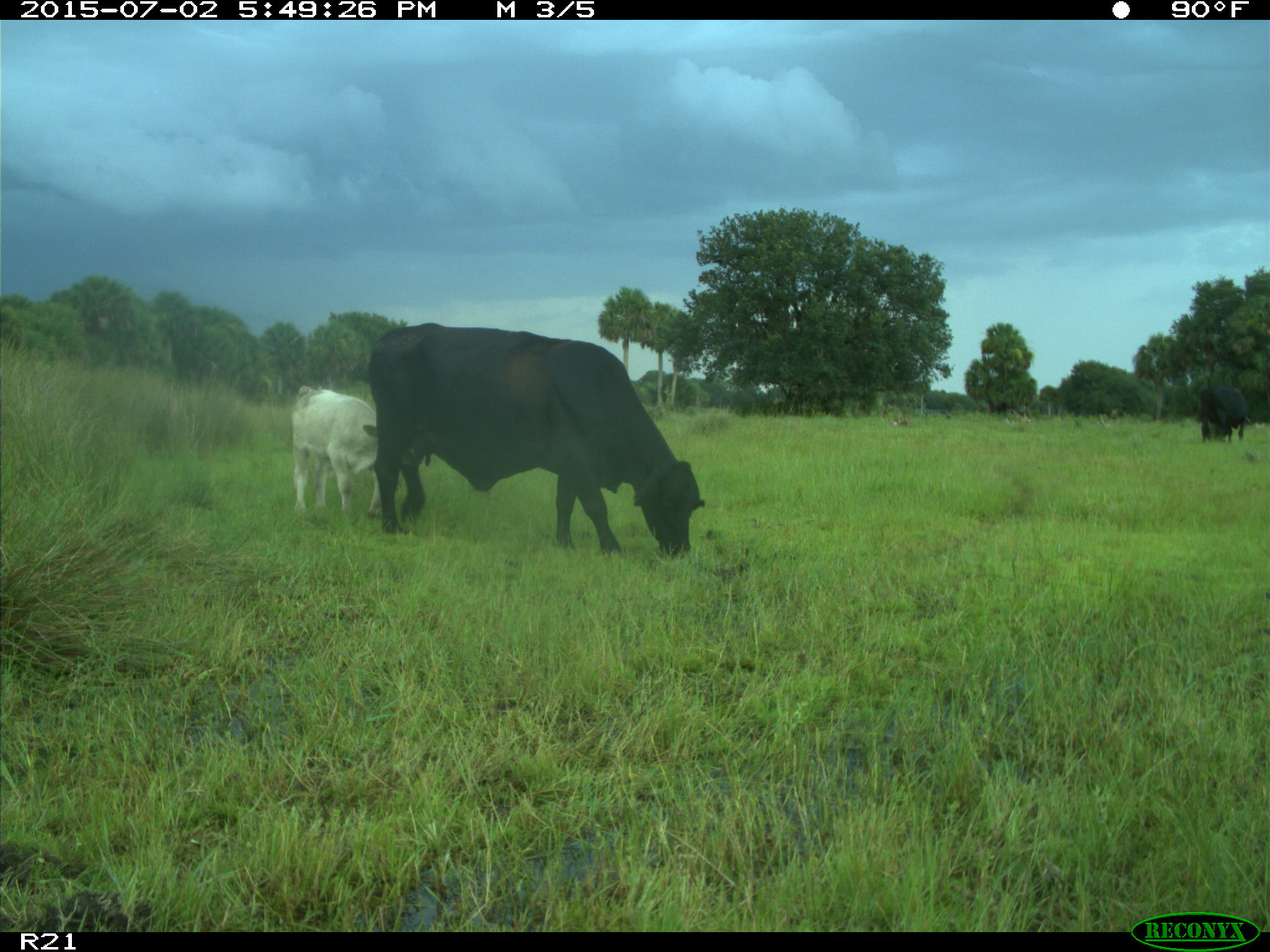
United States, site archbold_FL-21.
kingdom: Animalia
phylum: Chordata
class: Mammalia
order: Artiodactyla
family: Bovidae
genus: Bos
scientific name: Bos taurus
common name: domestic cow